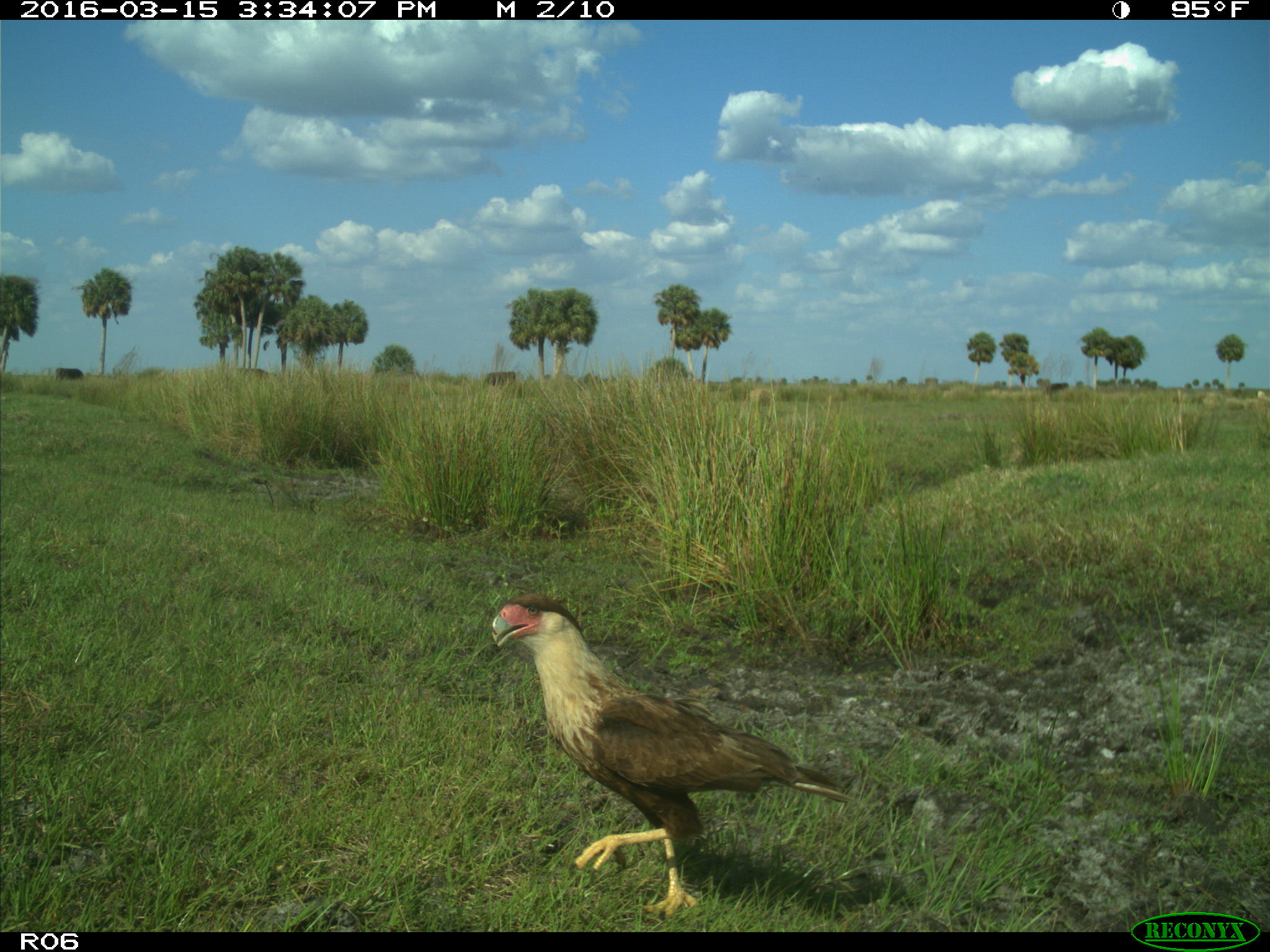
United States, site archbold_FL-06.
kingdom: Animalia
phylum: Chordata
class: Mammalia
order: Artiodactyla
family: Bovidae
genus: Bos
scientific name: Bos taurus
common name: domestic cow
Bos taurus (domestic cow).